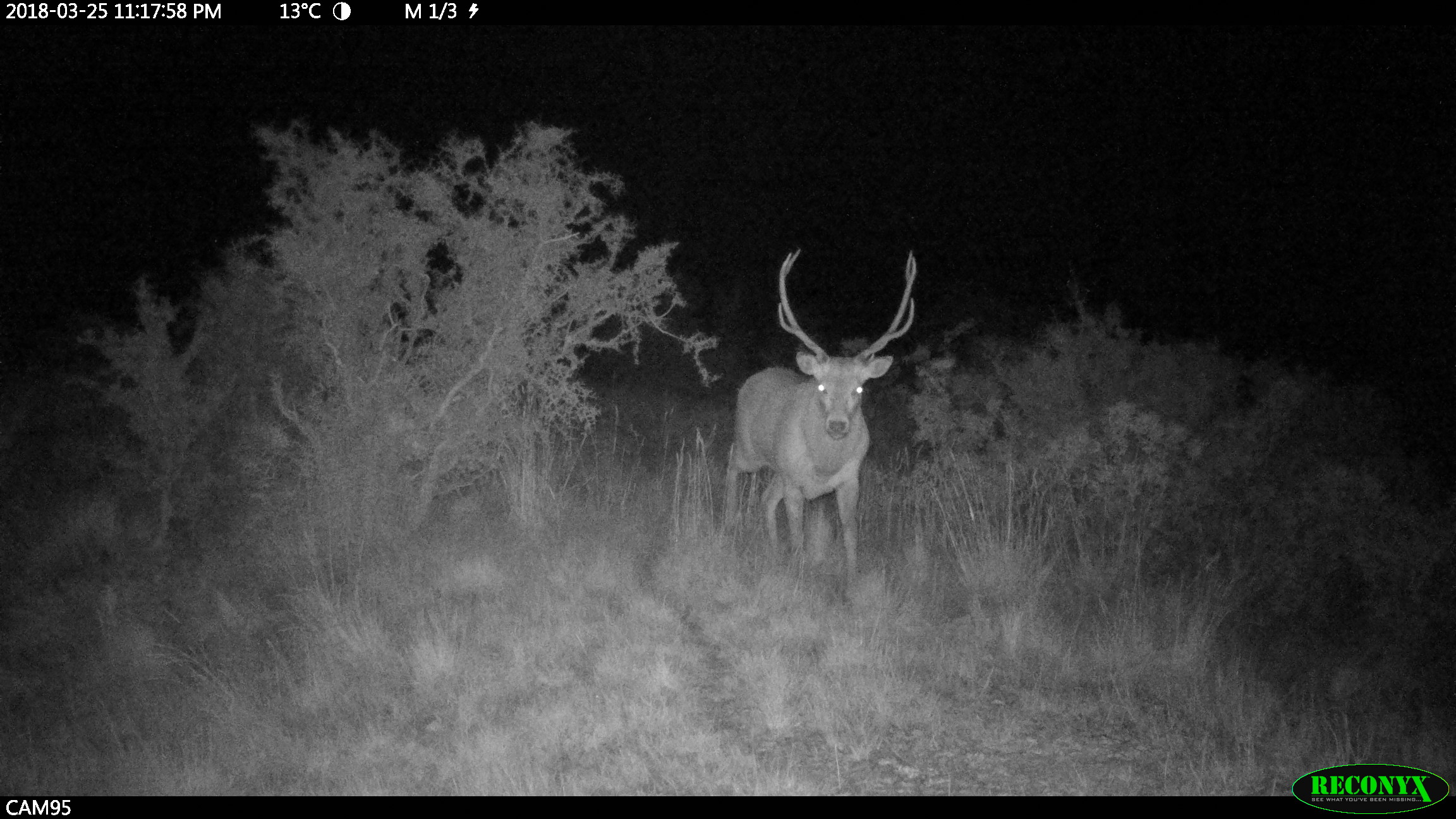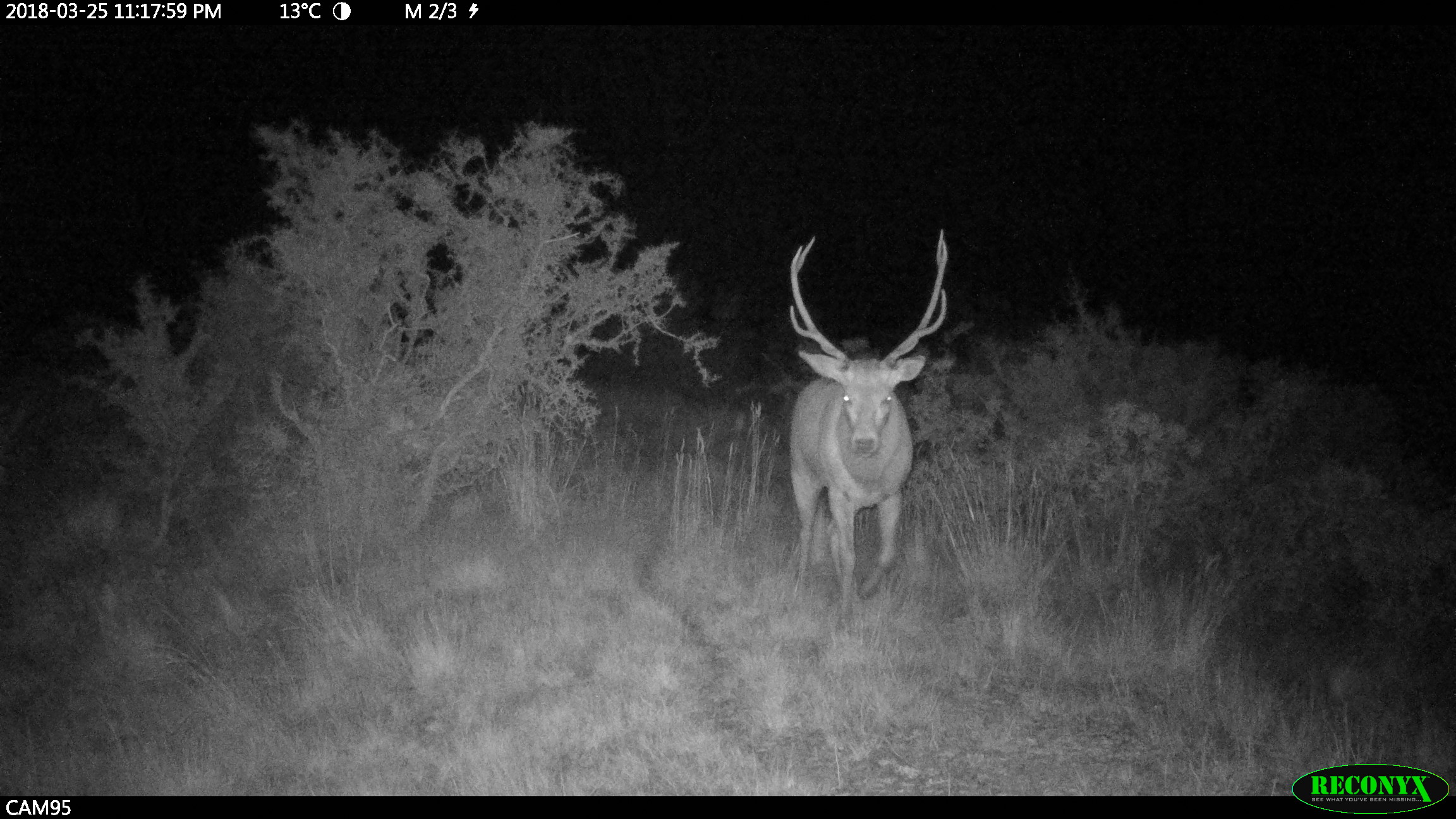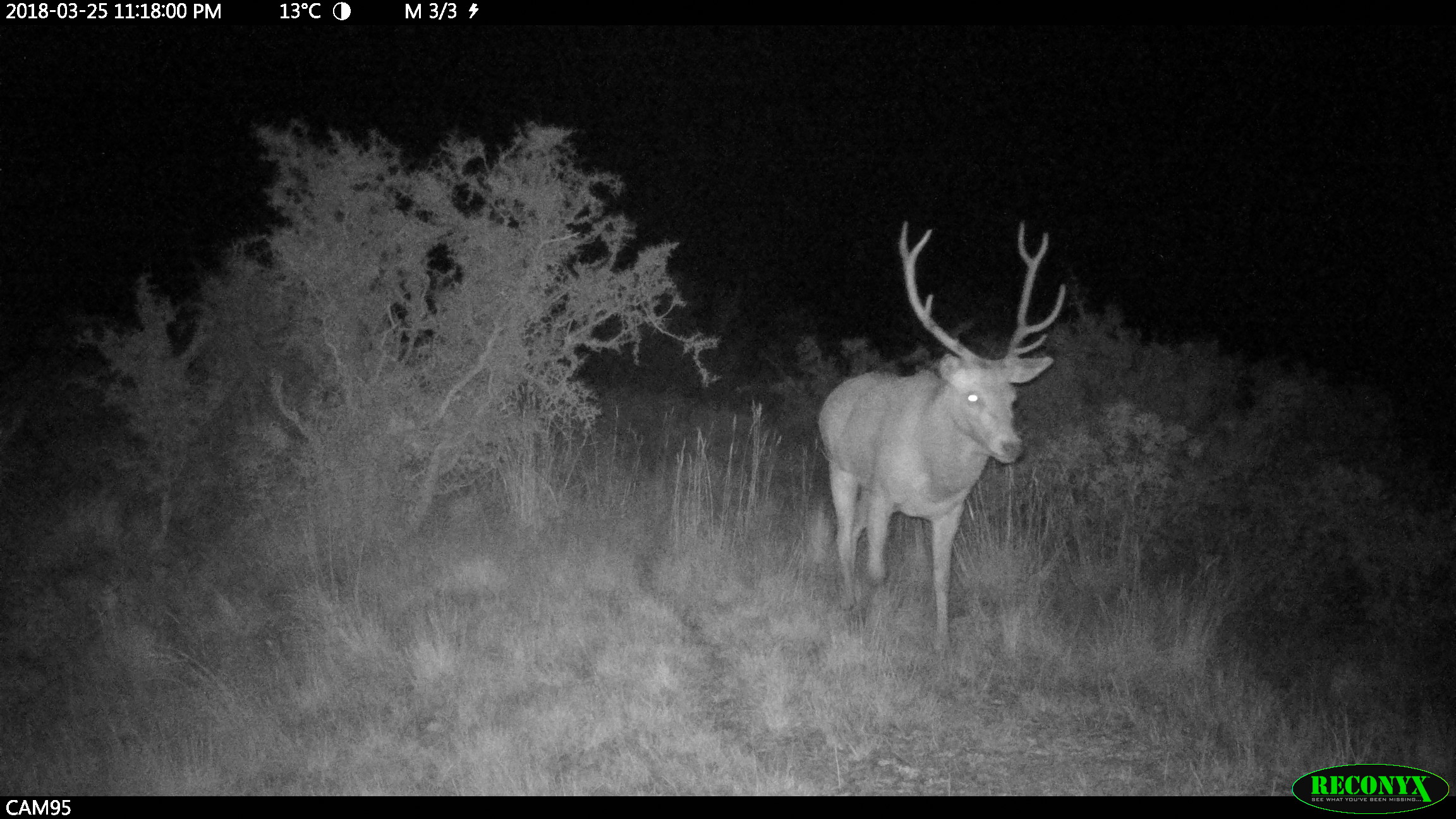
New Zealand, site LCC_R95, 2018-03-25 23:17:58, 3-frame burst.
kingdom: Animalia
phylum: Chordata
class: Mammalia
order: Artiodactyla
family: Cervidae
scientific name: Cervidae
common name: deer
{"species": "deer (Cervidae)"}